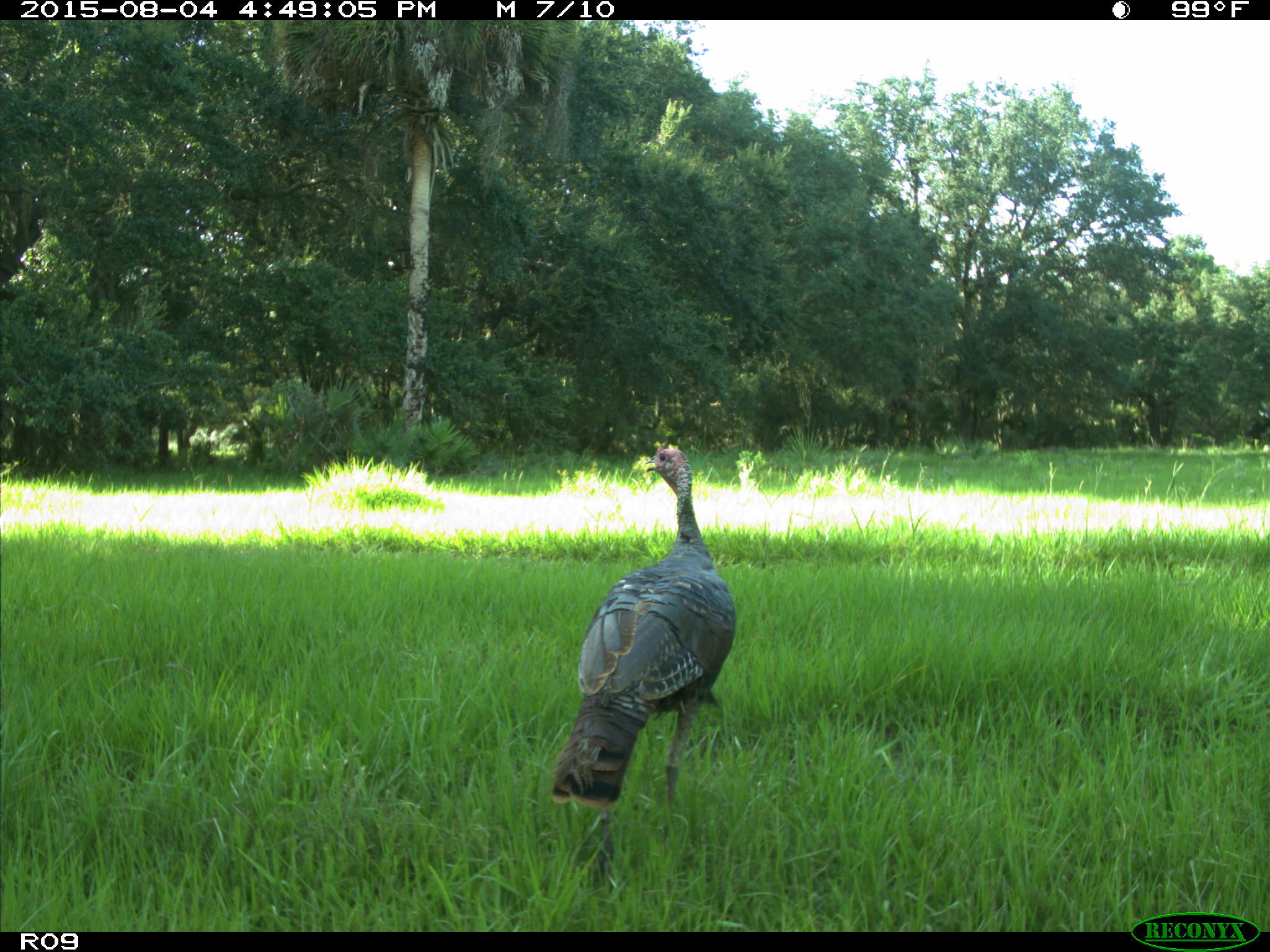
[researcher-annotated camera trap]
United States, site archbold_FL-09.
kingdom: Animalia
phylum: Chordata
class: Aves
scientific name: Aves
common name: birds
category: unidentified bird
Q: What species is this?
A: Unidentified bird (birds) (Aves).